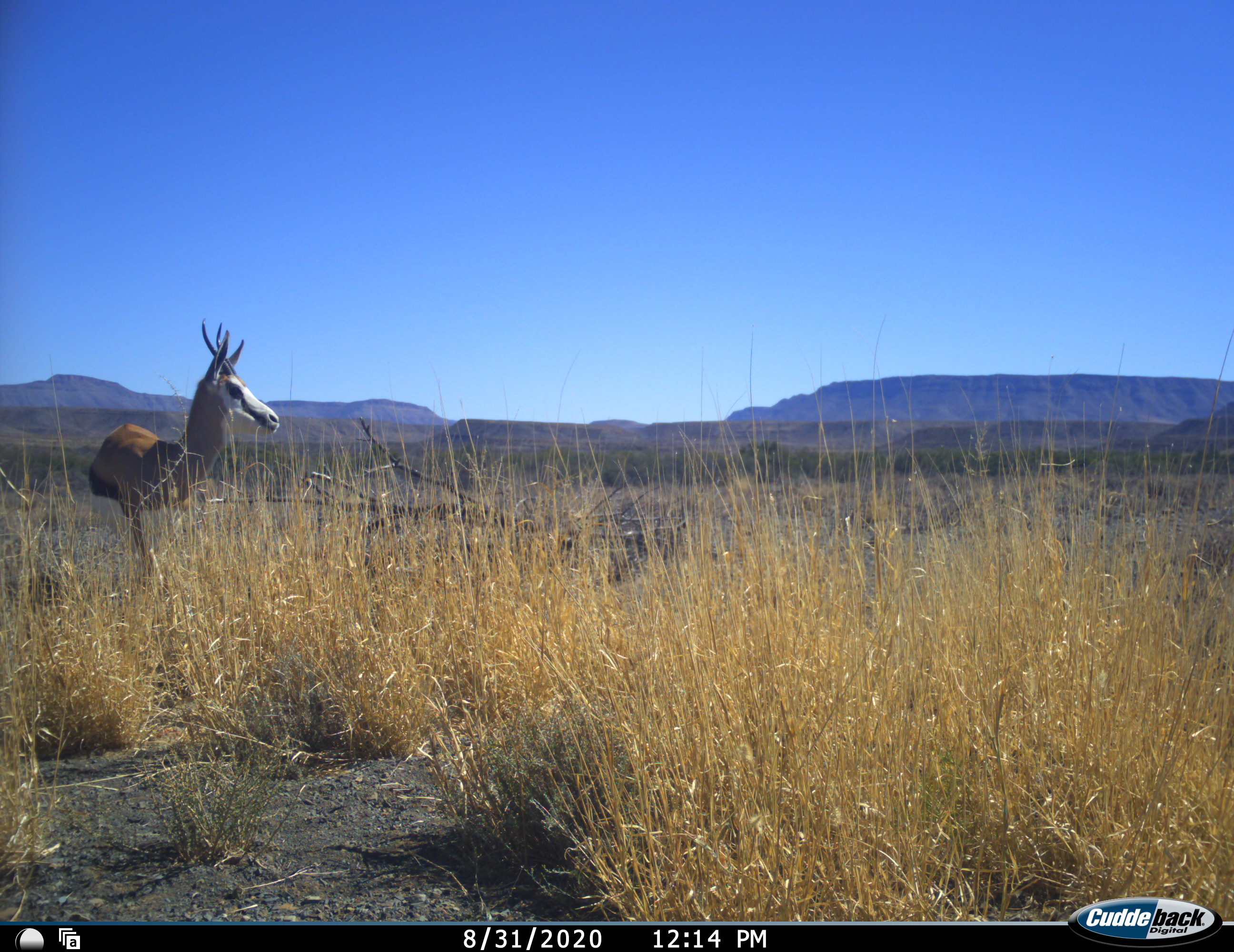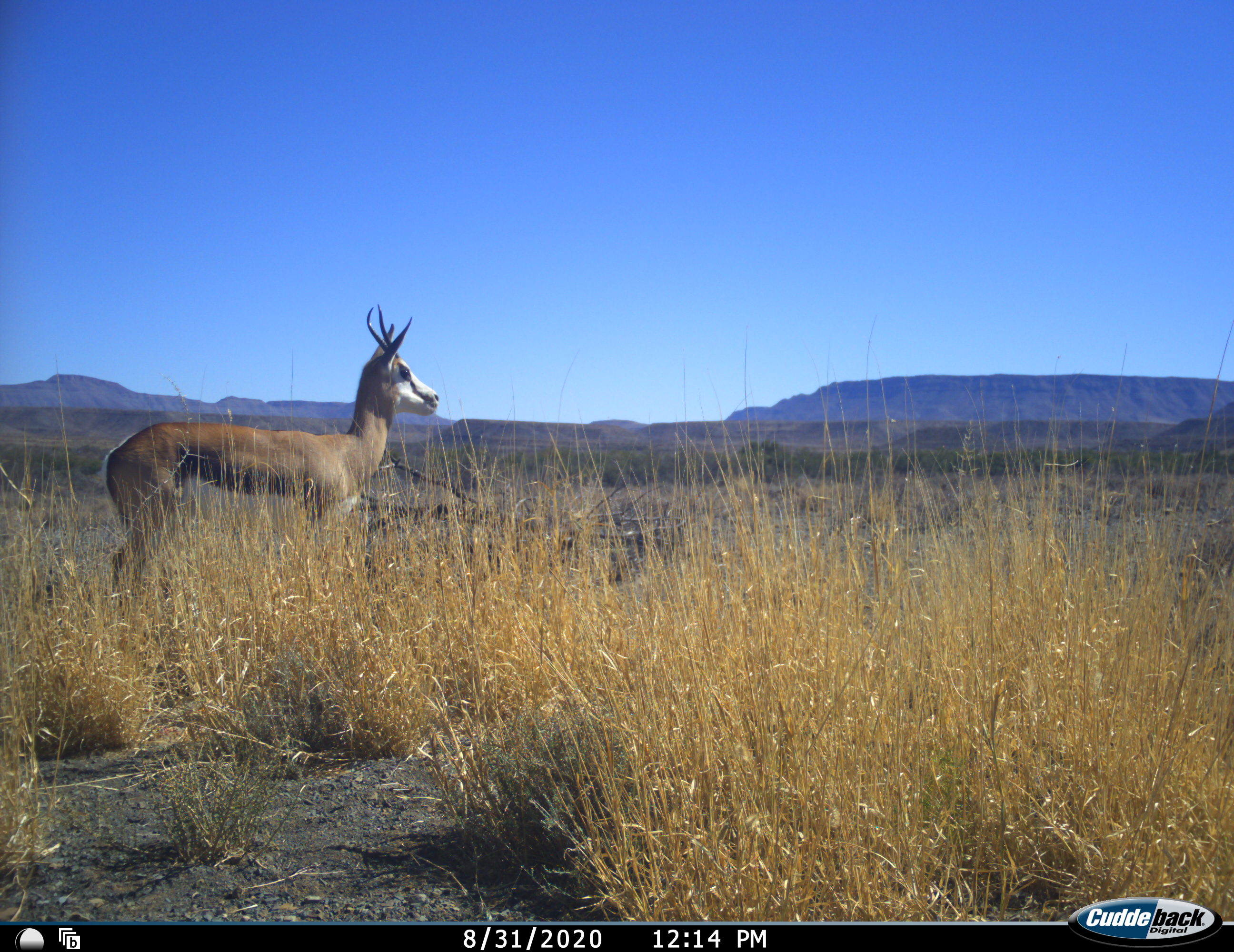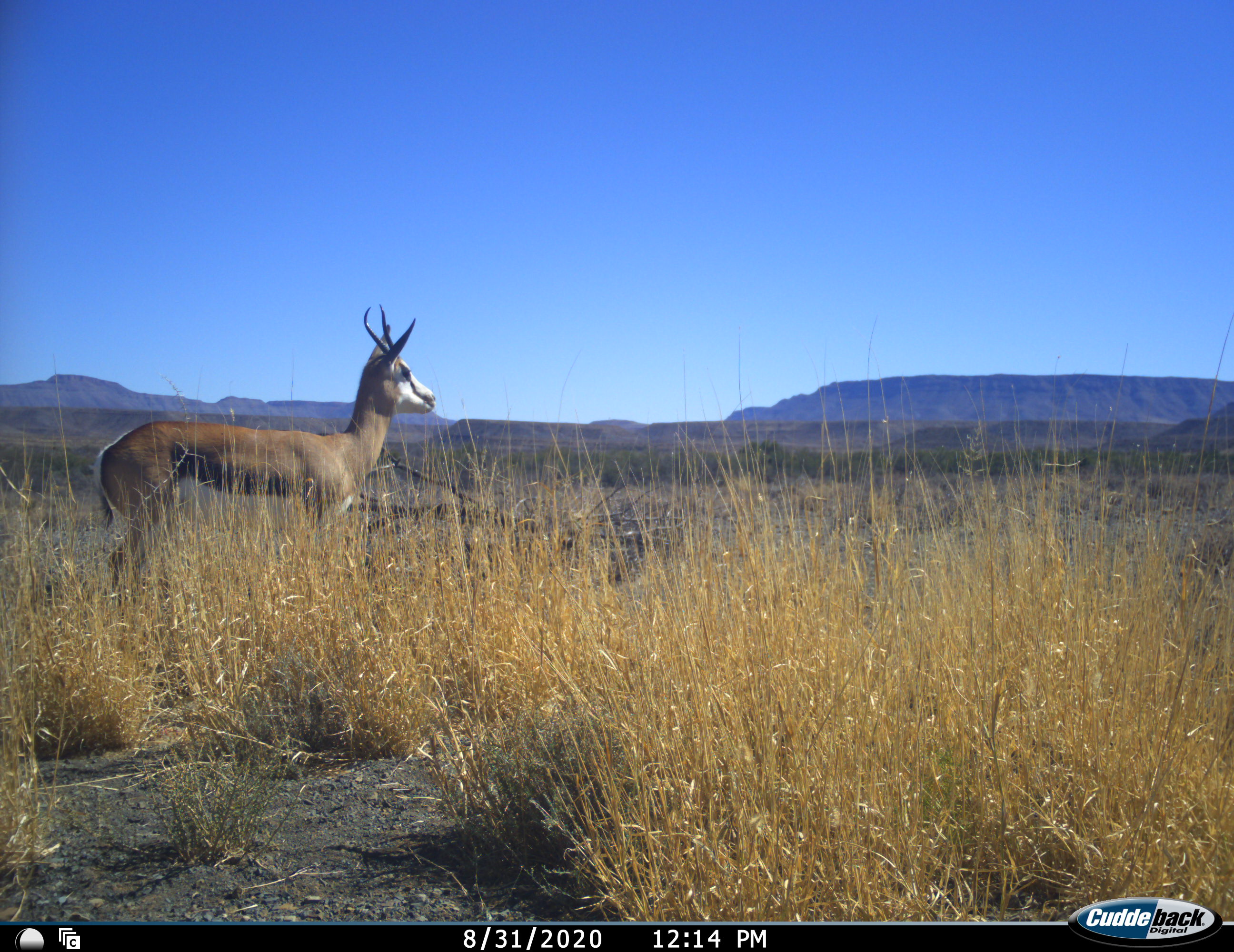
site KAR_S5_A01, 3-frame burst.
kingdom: Animalia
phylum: Chordata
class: Mammalia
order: Artiodactyla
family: Bovidae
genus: Antidorcas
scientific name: Antidorcas marsupialis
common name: springbok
Springbok (Antidorcas marsupialis), count 1. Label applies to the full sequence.